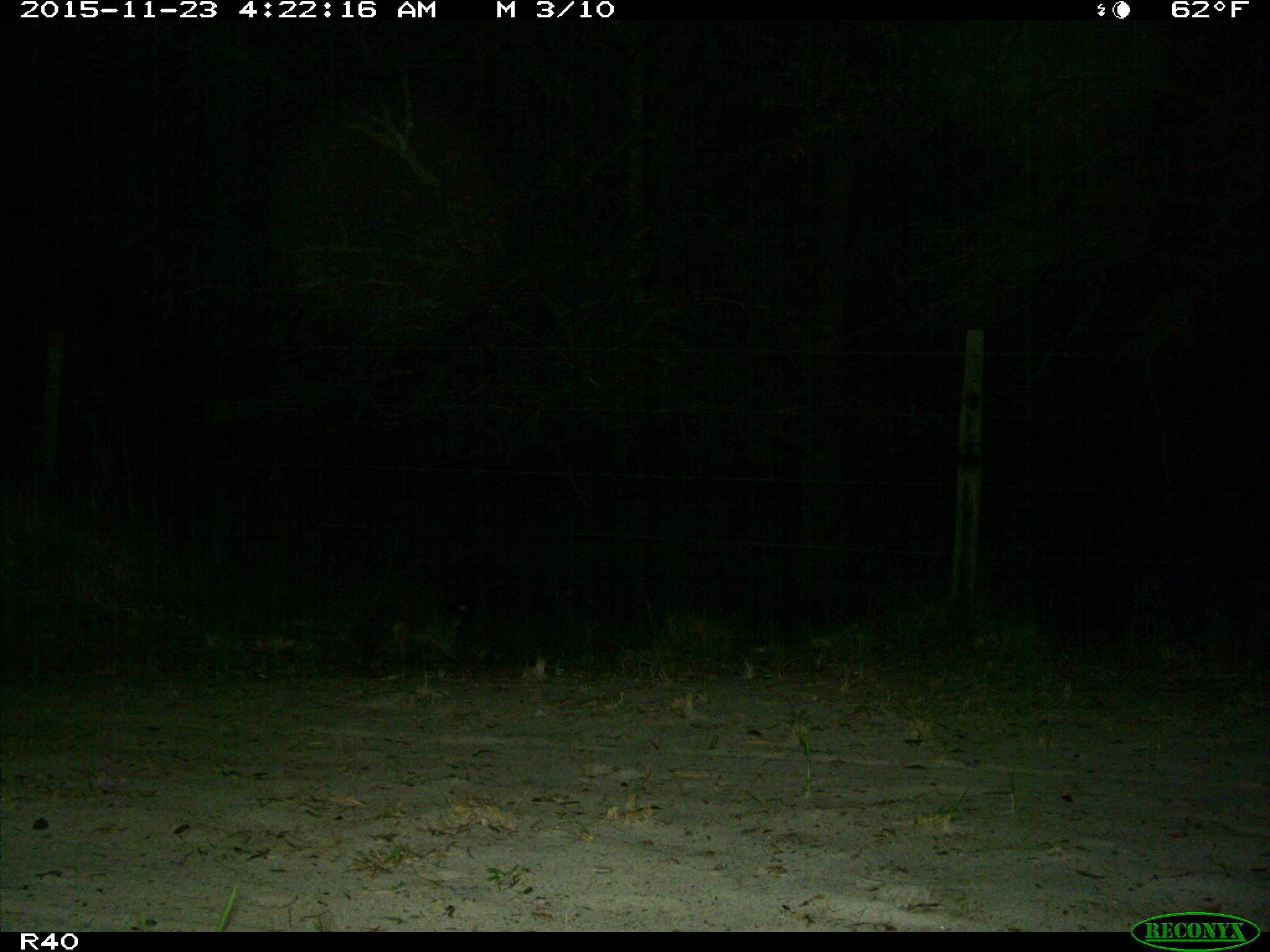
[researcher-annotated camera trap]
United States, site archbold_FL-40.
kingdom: Animalia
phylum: Chordata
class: Mammalia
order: Carnivora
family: Procyonidae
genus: Procyon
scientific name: Procyon lotor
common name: common raccoon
Procyon lotor (common raccoon).